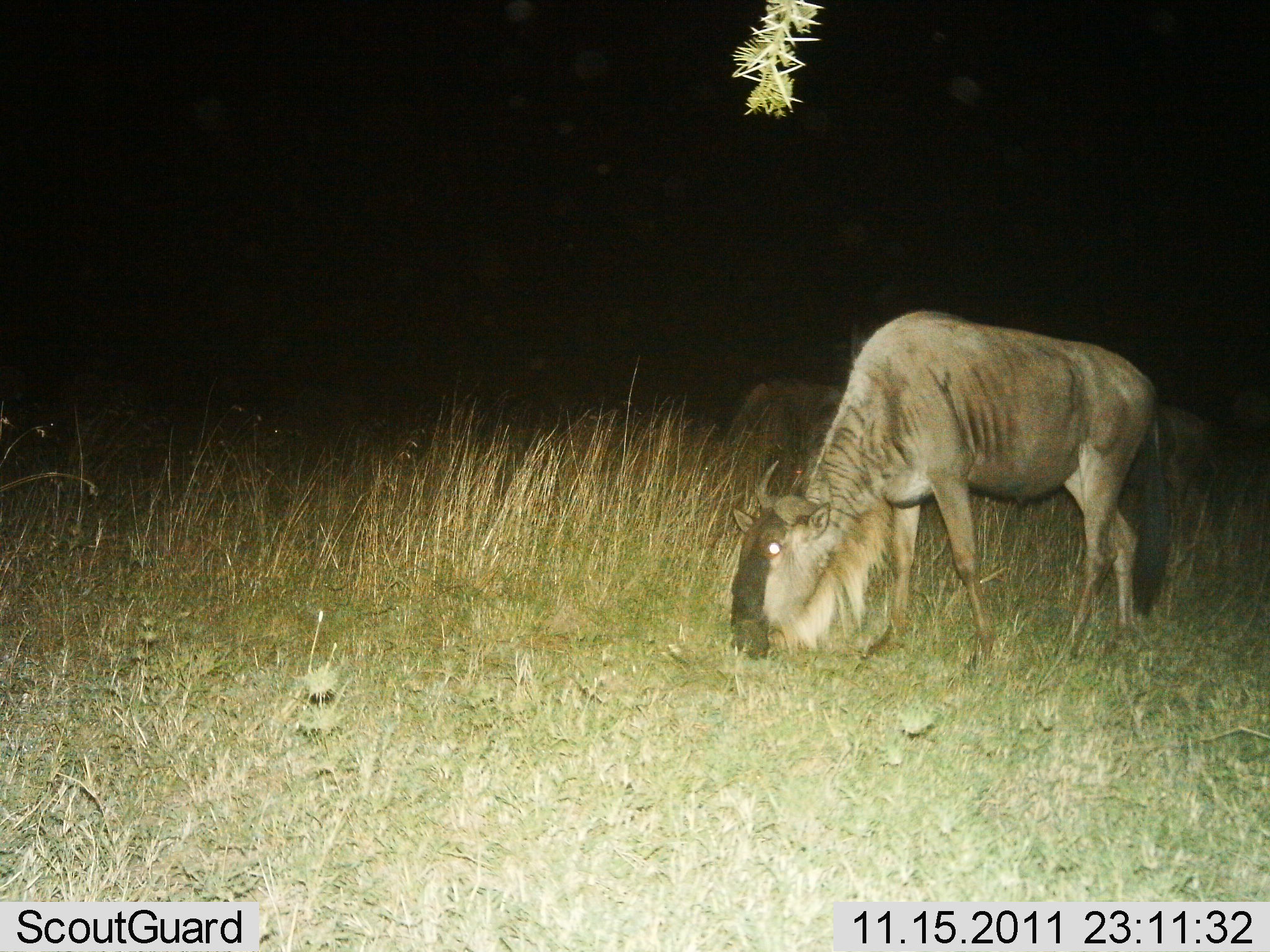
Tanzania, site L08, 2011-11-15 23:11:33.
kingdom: Animalia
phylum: Chordata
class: Mammalia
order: Artiodactyla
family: Bovidae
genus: Connochaetes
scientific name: Connochaetes taurinus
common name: blue wildebeest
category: wildebeest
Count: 1.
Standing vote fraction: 15%.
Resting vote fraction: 0%.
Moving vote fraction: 0%.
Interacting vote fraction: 0%.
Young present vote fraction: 0%.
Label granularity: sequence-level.